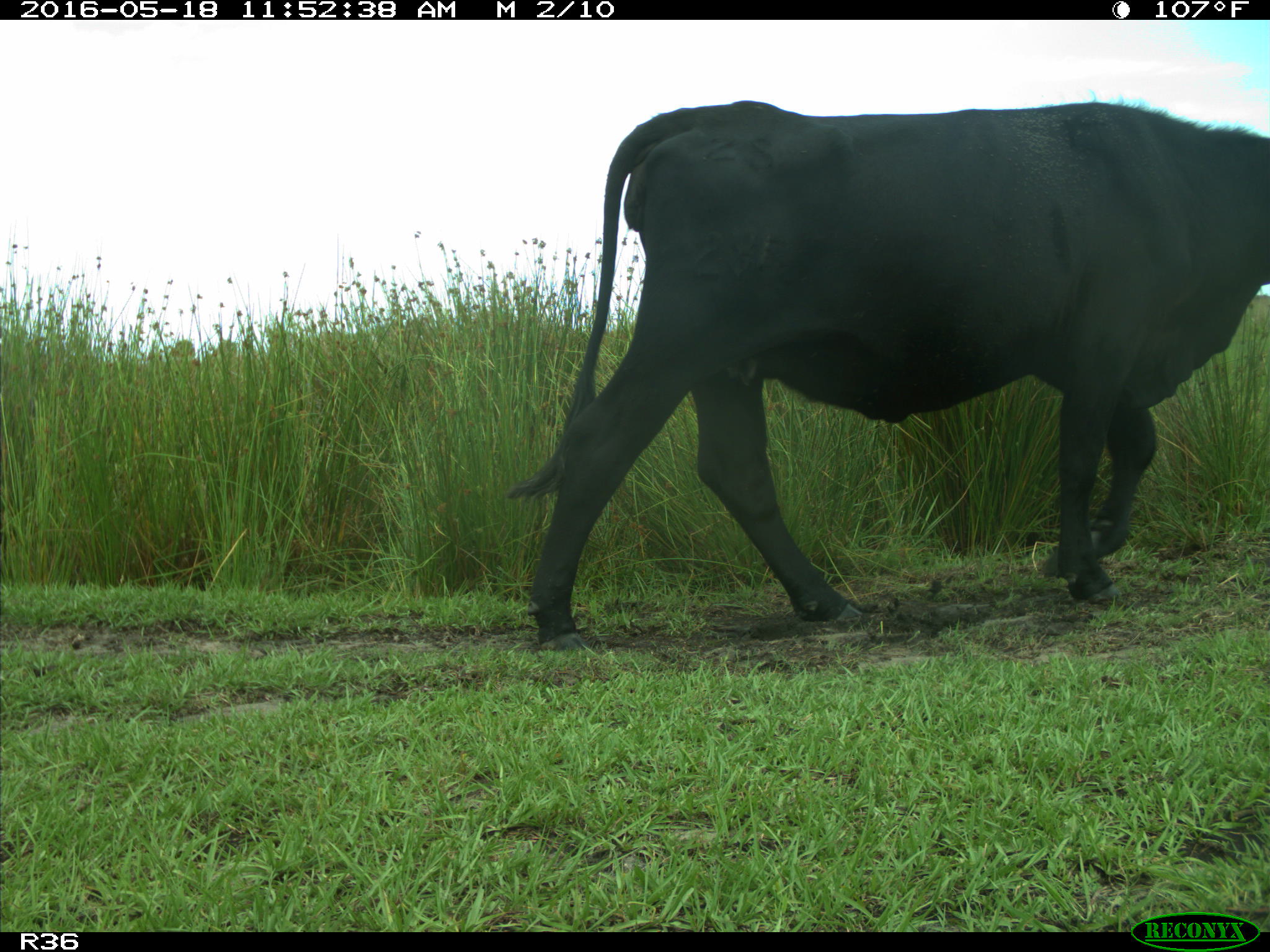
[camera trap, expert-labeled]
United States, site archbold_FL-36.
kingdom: Animalia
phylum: Chordata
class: Mammalia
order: Artiodactyla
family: Bovidae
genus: Bos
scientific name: Bos taurus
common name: domestic cow